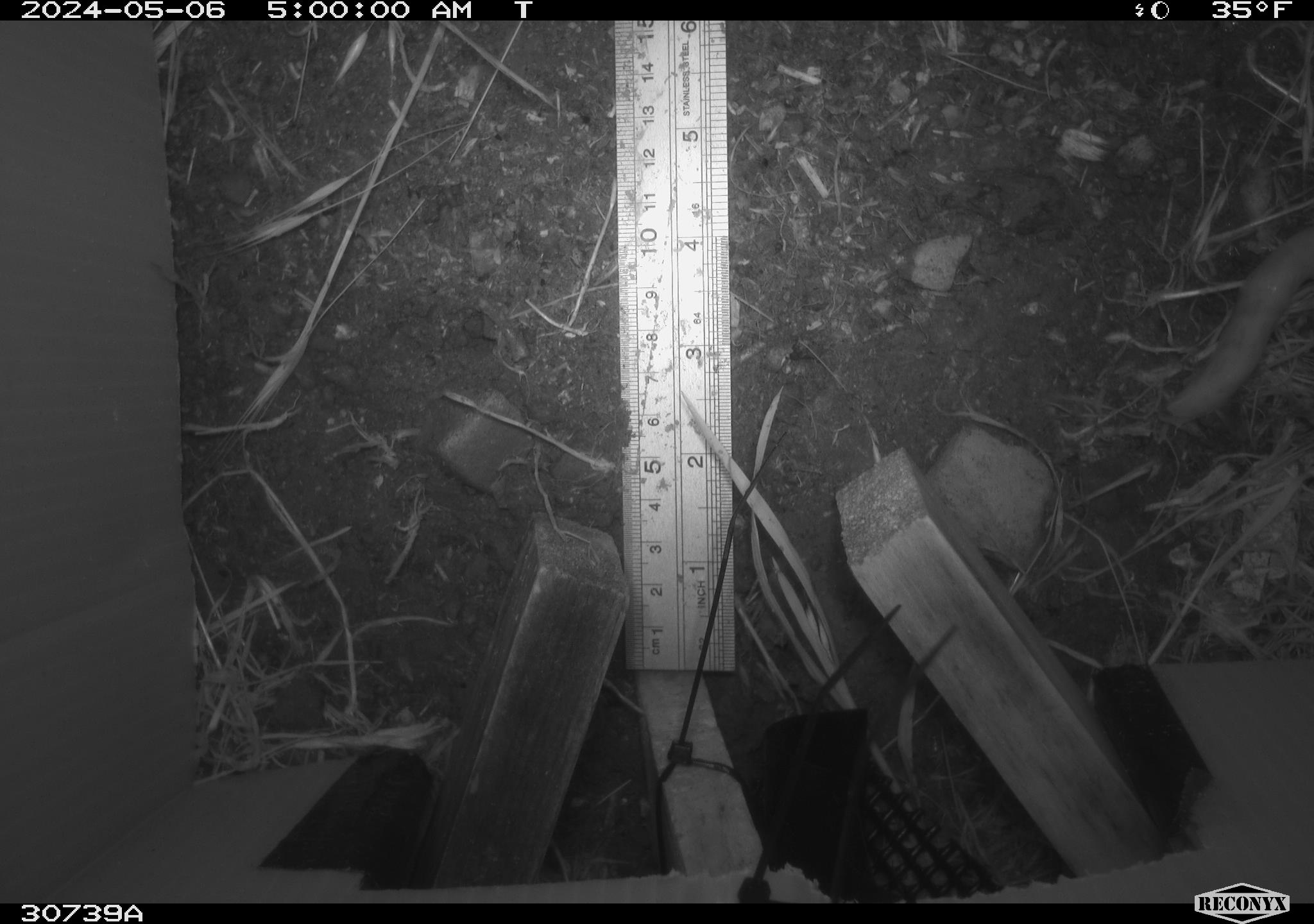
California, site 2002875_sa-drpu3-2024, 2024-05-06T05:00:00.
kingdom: Animalia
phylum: Mollusca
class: Gastropoda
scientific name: Gastropoda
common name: gastropods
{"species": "gastropods (Gastropoda)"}